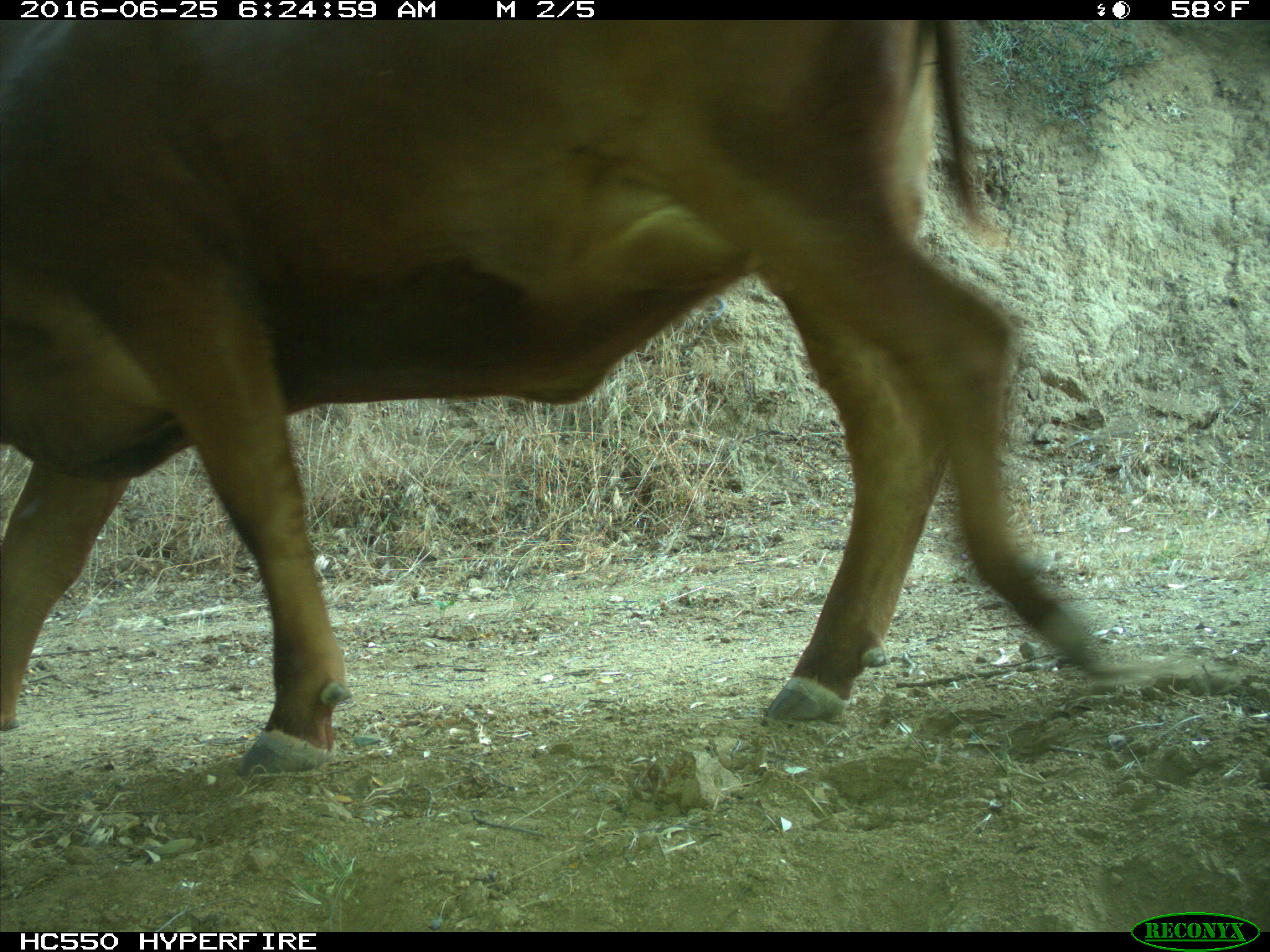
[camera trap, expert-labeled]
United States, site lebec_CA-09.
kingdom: Animalia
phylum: Chordata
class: Mammalia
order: Artiodactyla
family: Bovidae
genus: Bos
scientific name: Bos taurus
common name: domestic cow